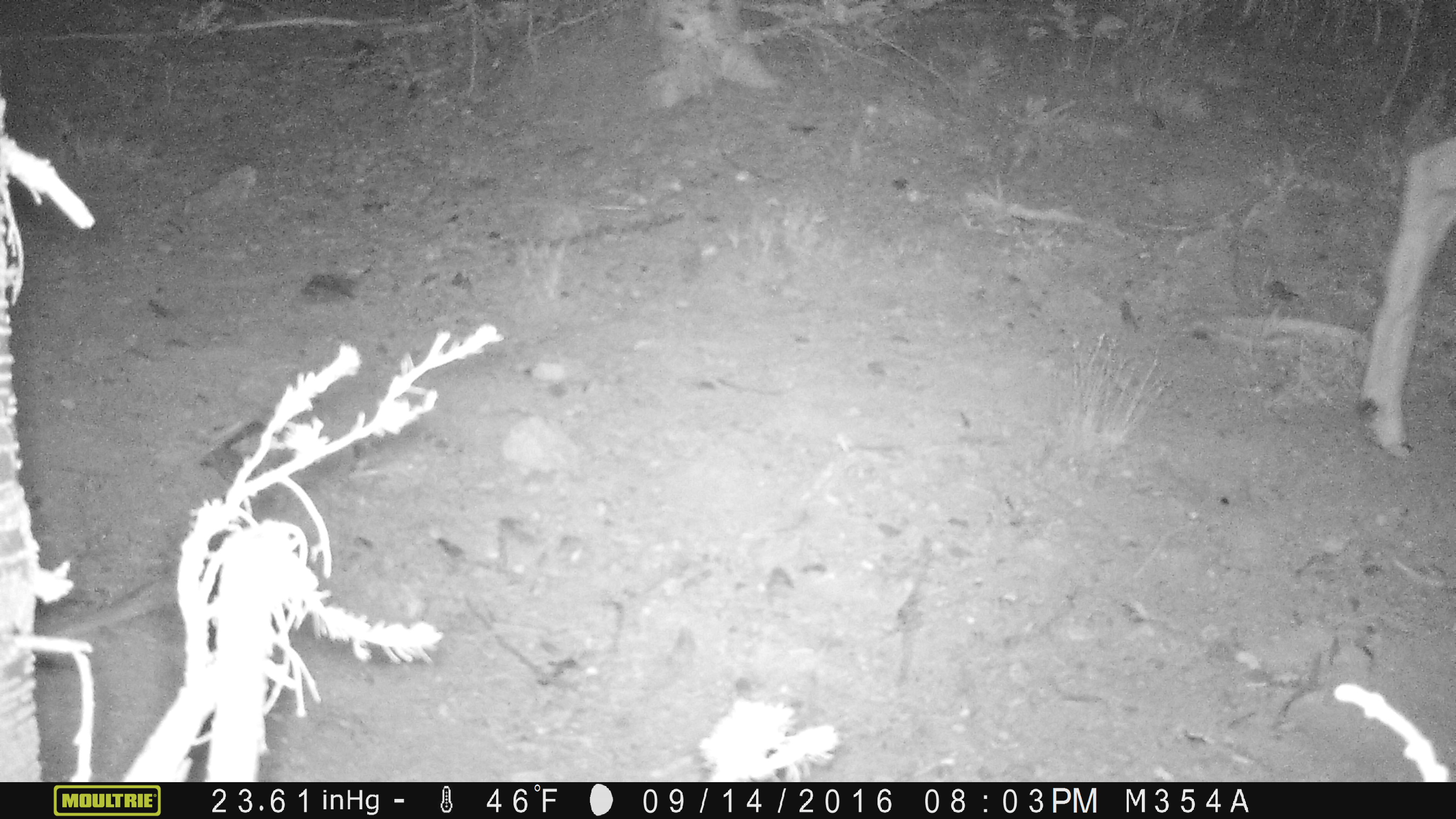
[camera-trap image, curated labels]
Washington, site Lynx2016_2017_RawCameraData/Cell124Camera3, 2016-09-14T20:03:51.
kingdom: Animalia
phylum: Chordata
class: Mammalia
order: Artiodactyla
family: Cervidae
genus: Odocoileus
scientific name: Odocoileus hemionus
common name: mule deer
Odocoileus hemionus (mule deer). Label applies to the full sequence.